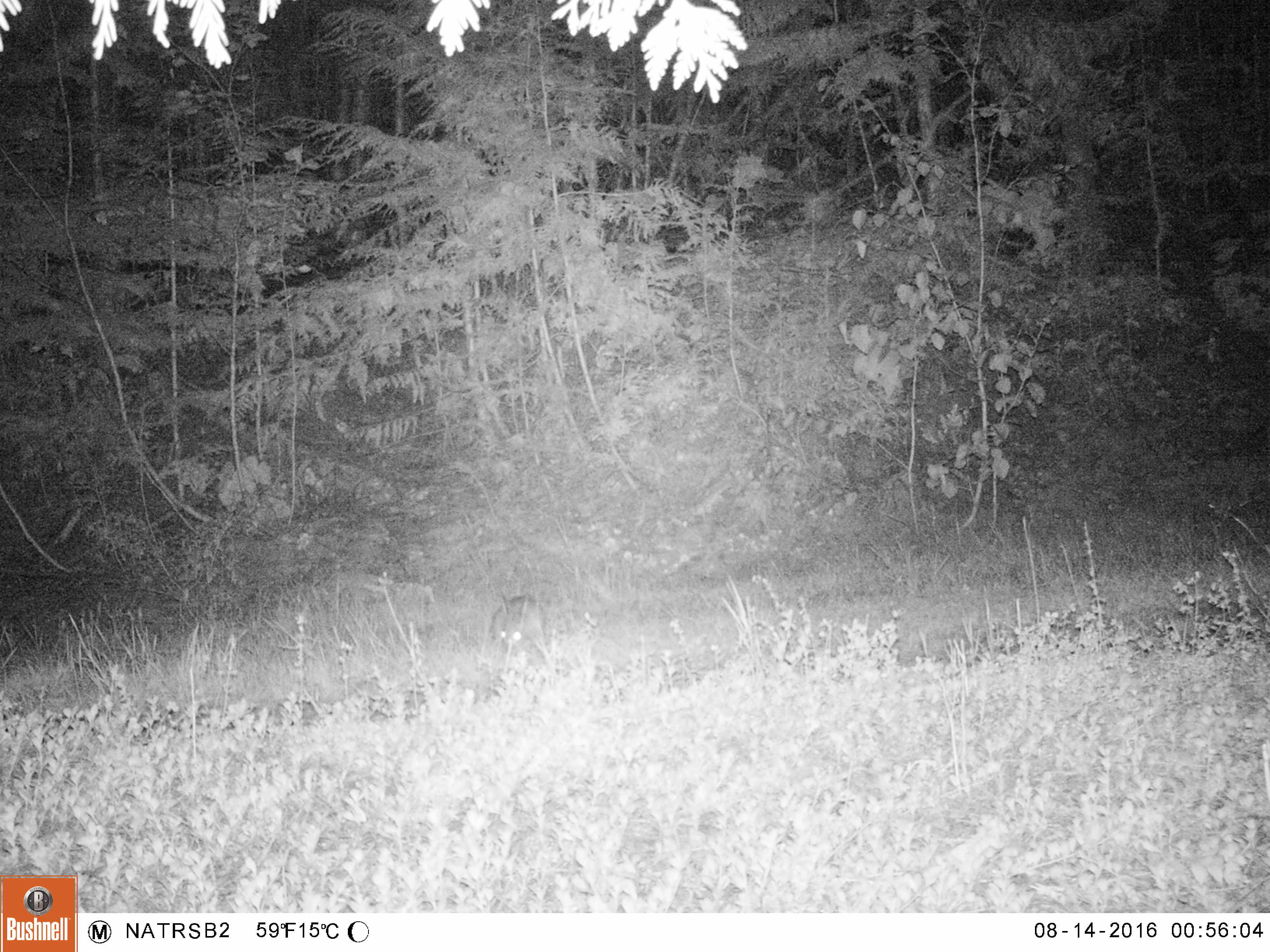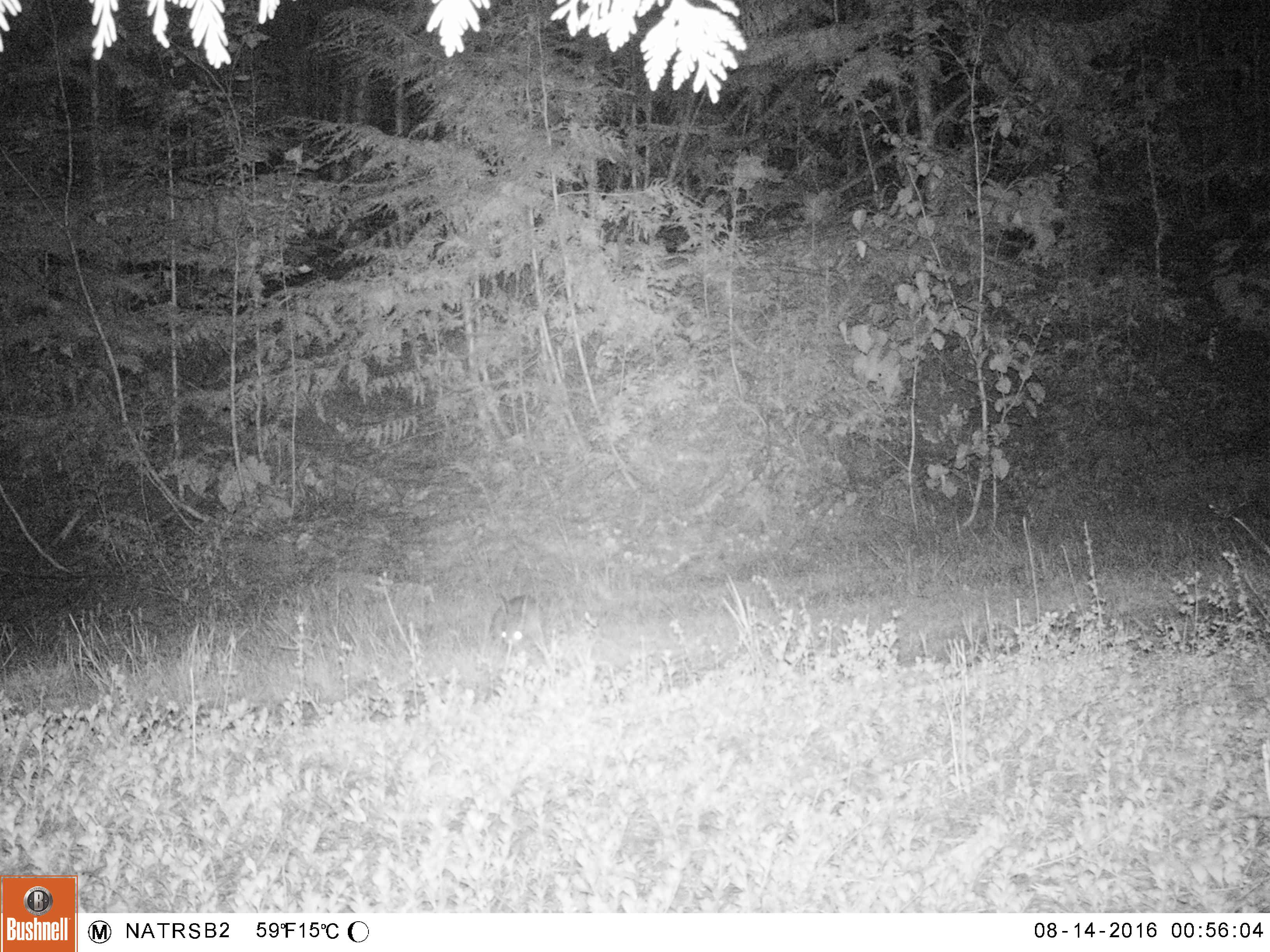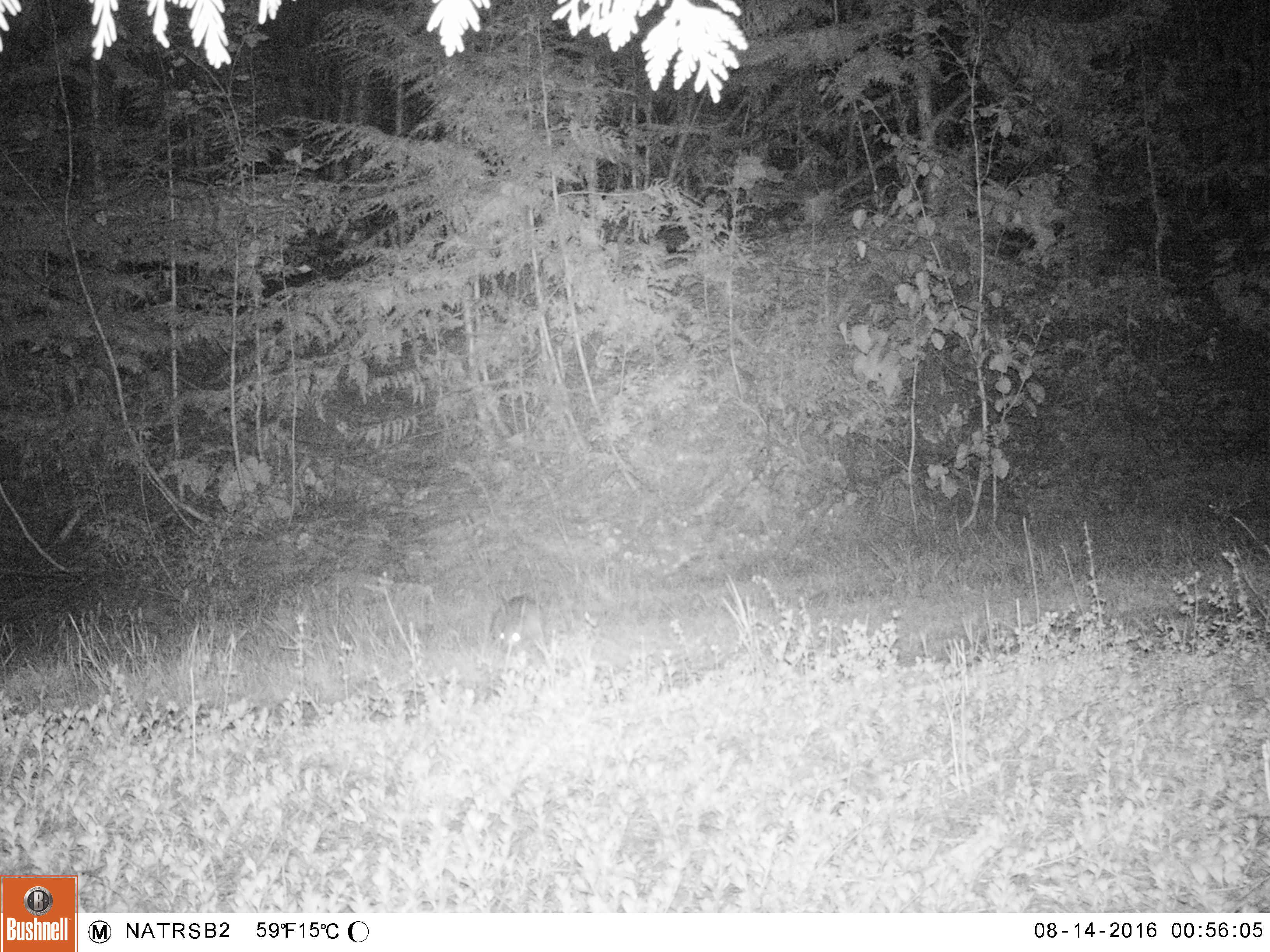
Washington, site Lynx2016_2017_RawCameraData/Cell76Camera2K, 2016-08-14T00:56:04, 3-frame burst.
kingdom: Animalia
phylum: Chordata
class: Mammalia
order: Lagomorpha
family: Leporidae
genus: Lepus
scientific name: Lepus americanus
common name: snowshoe hare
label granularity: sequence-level